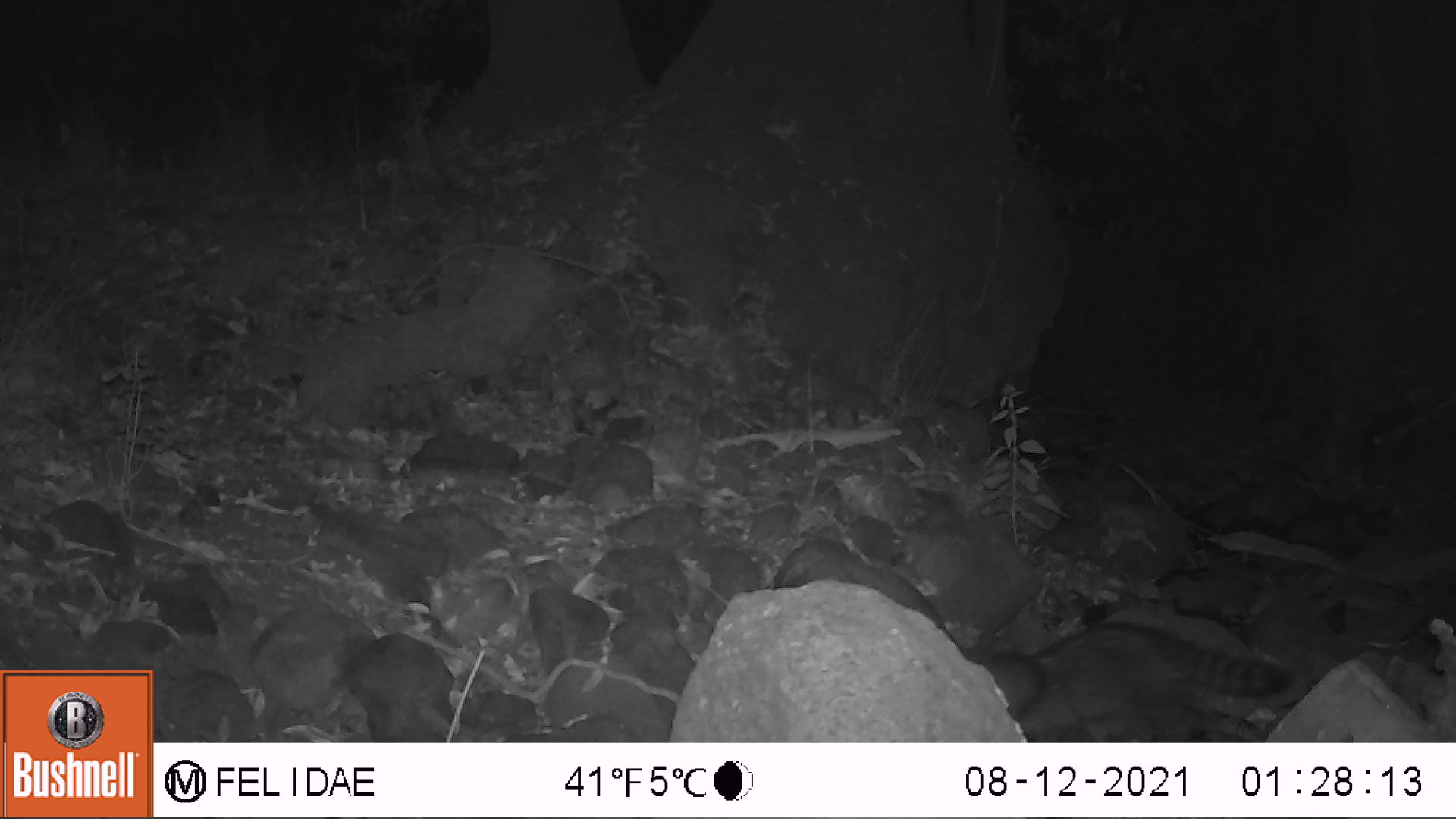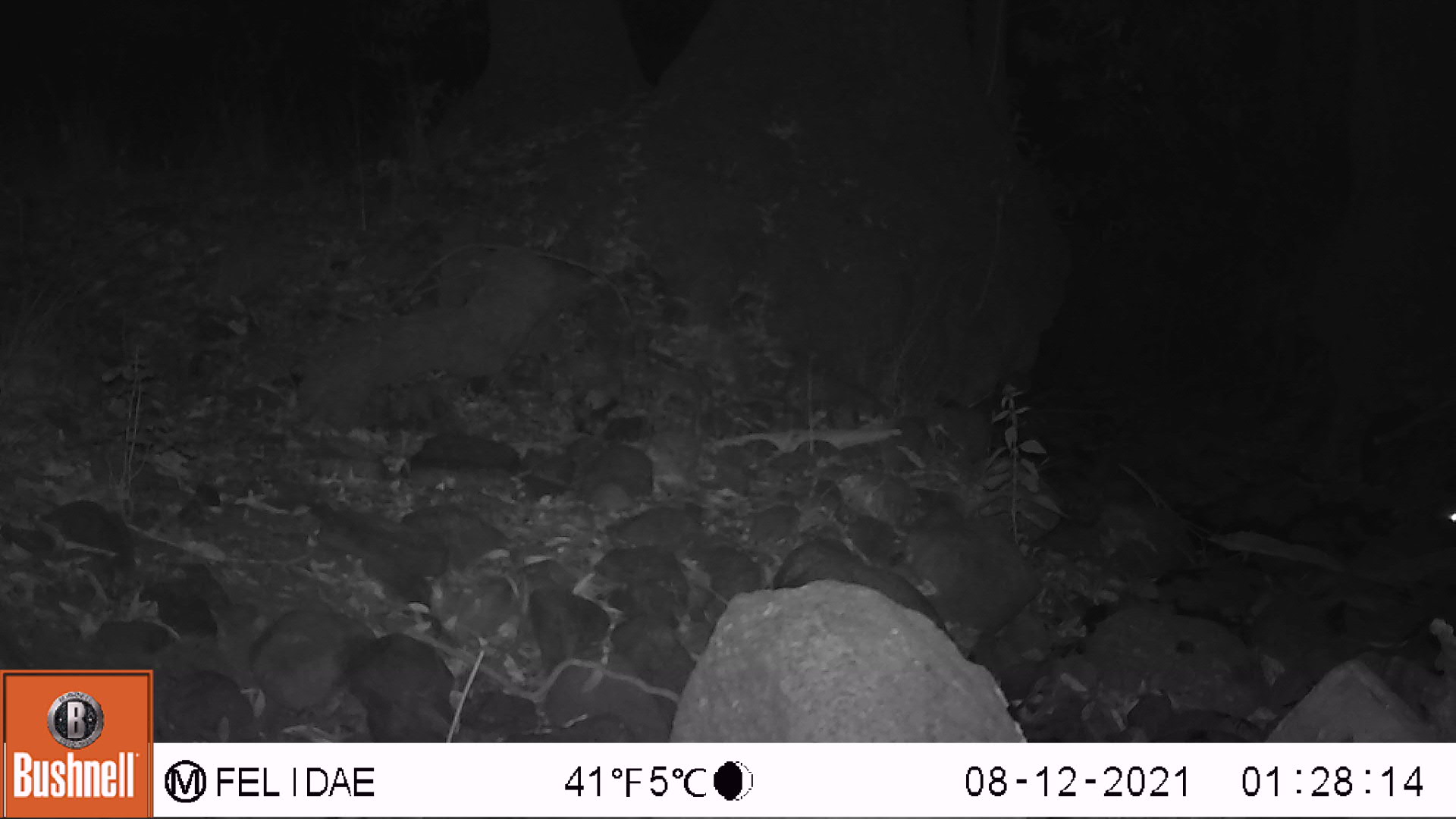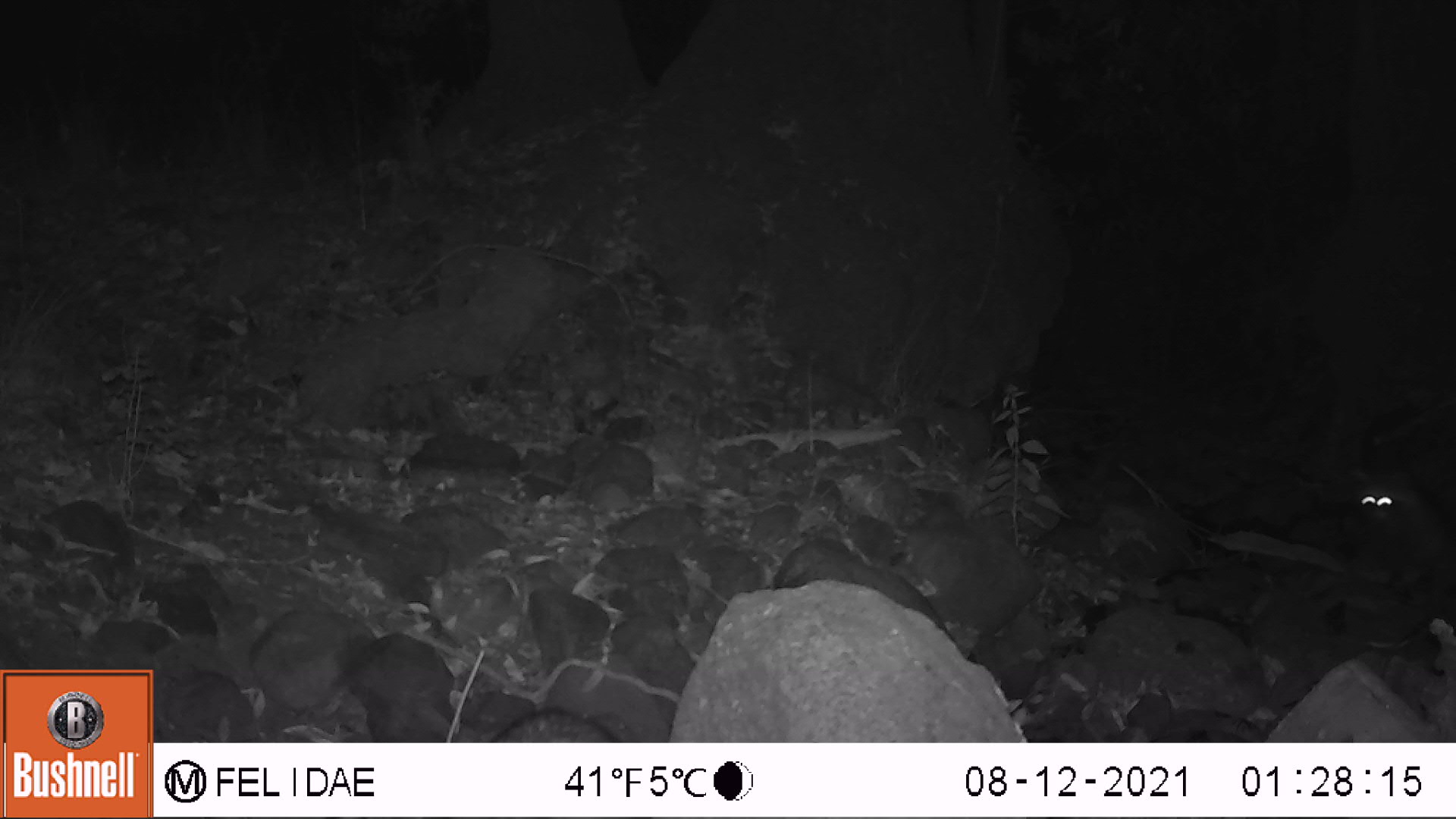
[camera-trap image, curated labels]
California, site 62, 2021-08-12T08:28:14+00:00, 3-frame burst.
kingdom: Animalia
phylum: Chordata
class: Mammalia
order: Carnivora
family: Procyonidae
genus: Procyon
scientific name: Procyon lotor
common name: raccoon